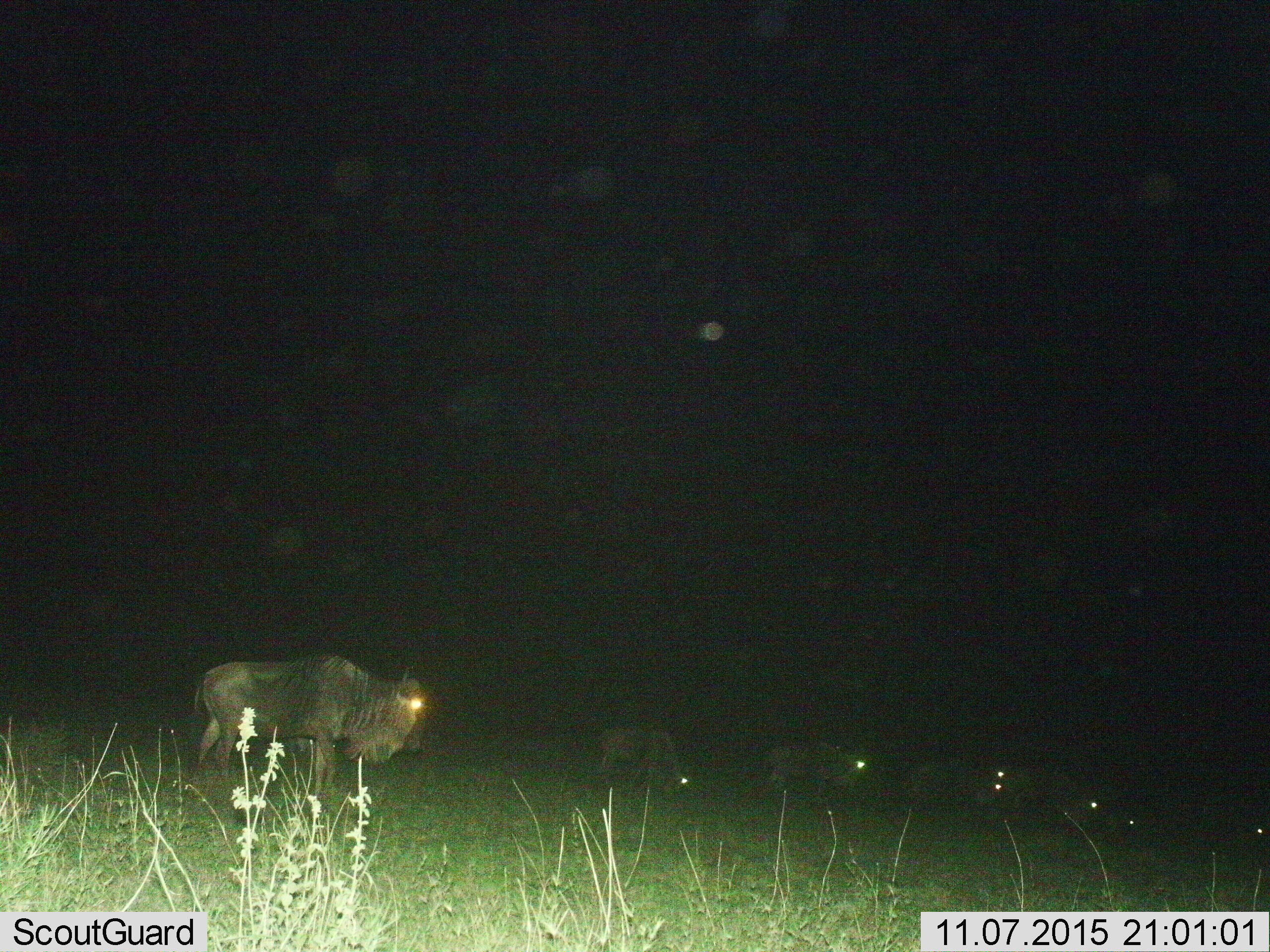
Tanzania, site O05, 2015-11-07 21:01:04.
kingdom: Animalia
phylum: Chordata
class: Mammalia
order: Artiodactyla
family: Bovidae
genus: Connochaetes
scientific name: Connochaetes taurinus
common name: blue wildebeest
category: wildebeest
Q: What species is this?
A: Wildebeest (blue wildebeest) (Connochaetes taurinus).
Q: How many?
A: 8.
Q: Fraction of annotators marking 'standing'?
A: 67%.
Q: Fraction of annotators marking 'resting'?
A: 0%.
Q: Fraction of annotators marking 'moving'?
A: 33%.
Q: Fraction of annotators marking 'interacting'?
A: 0%.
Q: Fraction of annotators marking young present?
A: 0%.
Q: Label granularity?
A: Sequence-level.